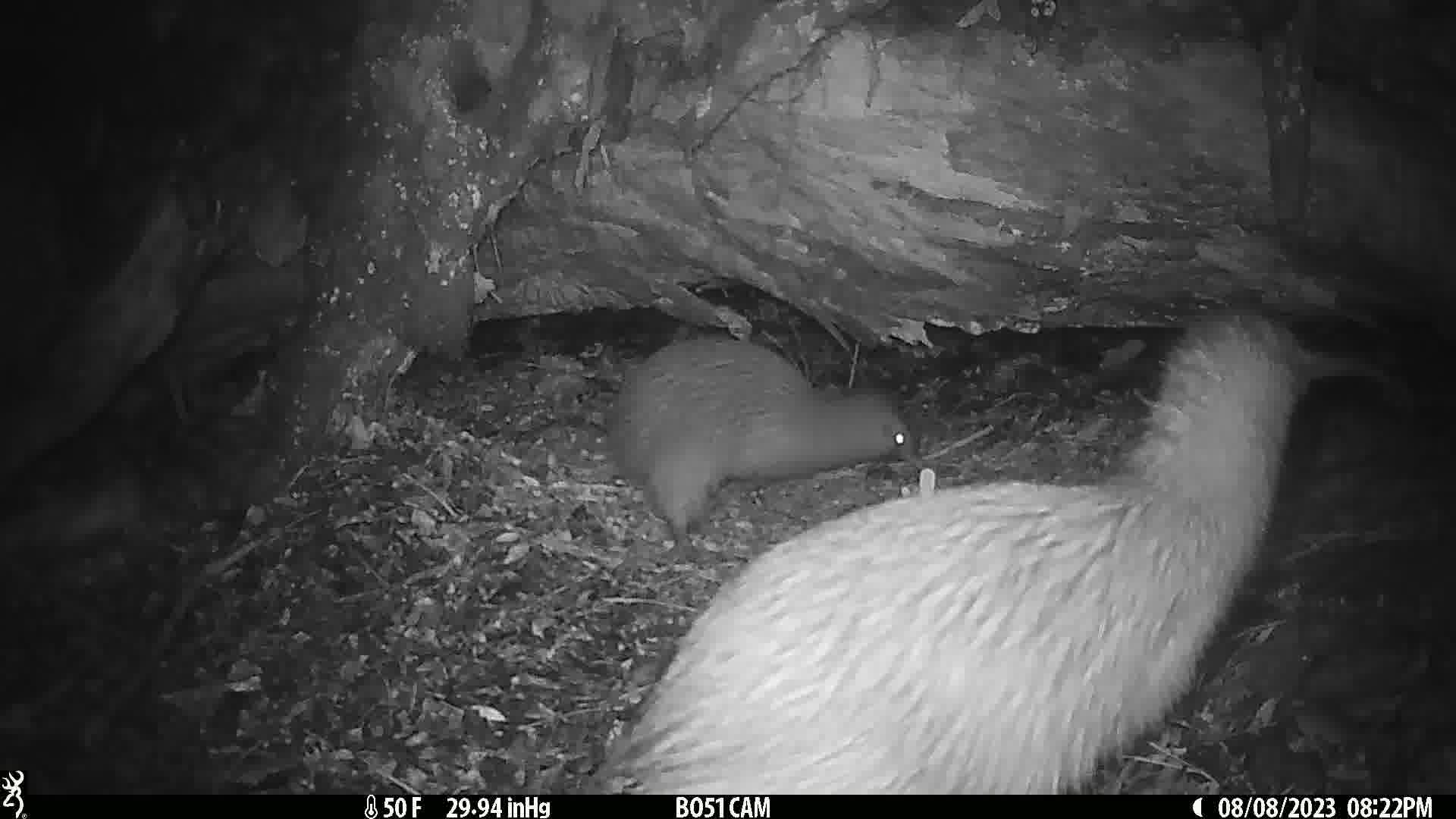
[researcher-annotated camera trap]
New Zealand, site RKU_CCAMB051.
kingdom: Animalia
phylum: Chordata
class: Aves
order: Apterygiformes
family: Apterygidae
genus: Apteryx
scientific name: Apteryx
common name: kiwi